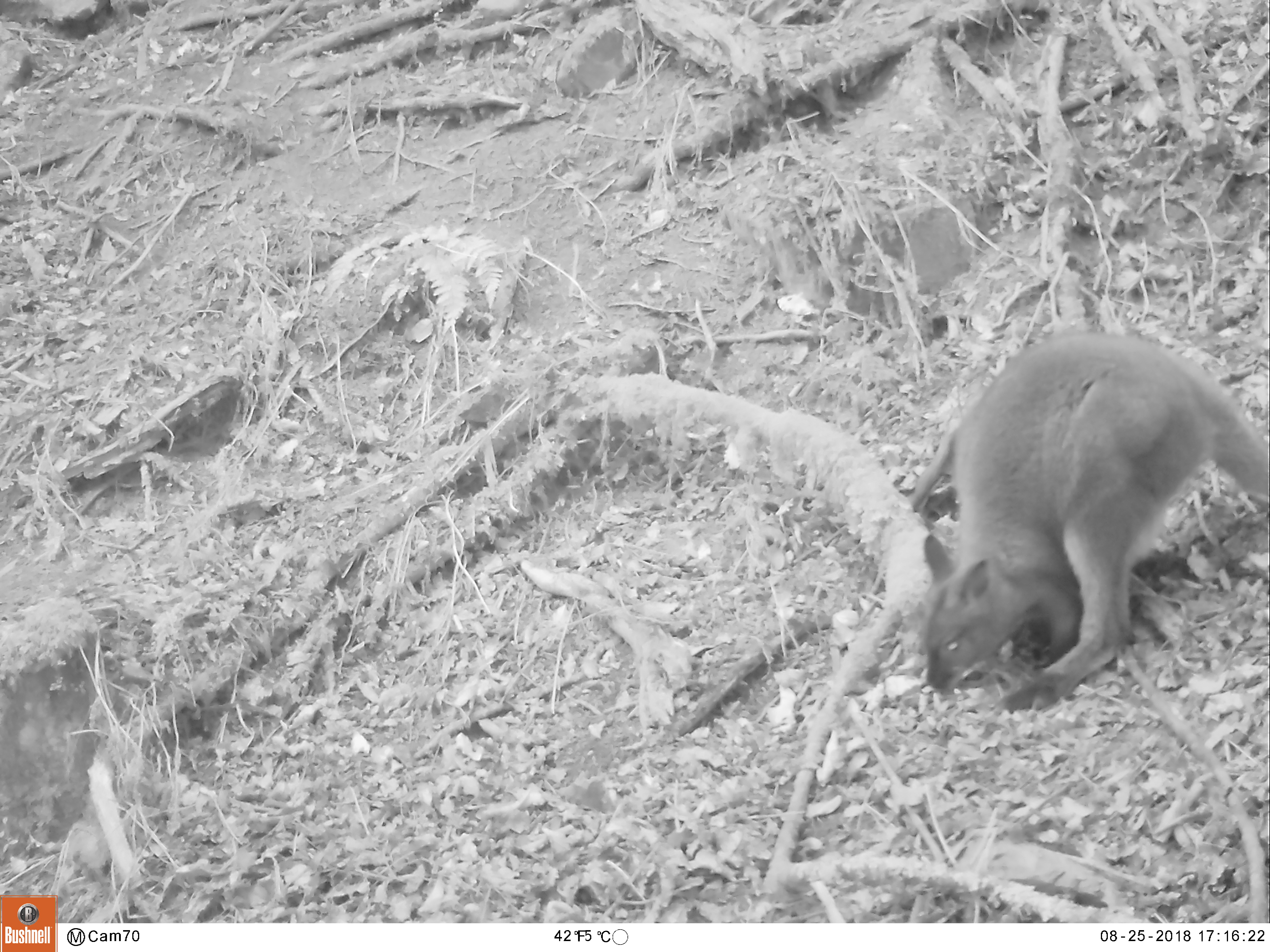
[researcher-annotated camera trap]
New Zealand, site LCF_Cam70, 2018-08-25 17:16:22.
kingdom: Animalia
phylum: Chordata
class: Mammalia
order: Diprotodontia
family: Macropodidae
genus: Notamacropus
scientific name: Notamacropus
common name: wallaby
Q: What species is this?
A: Wallaby (Notamacropus).